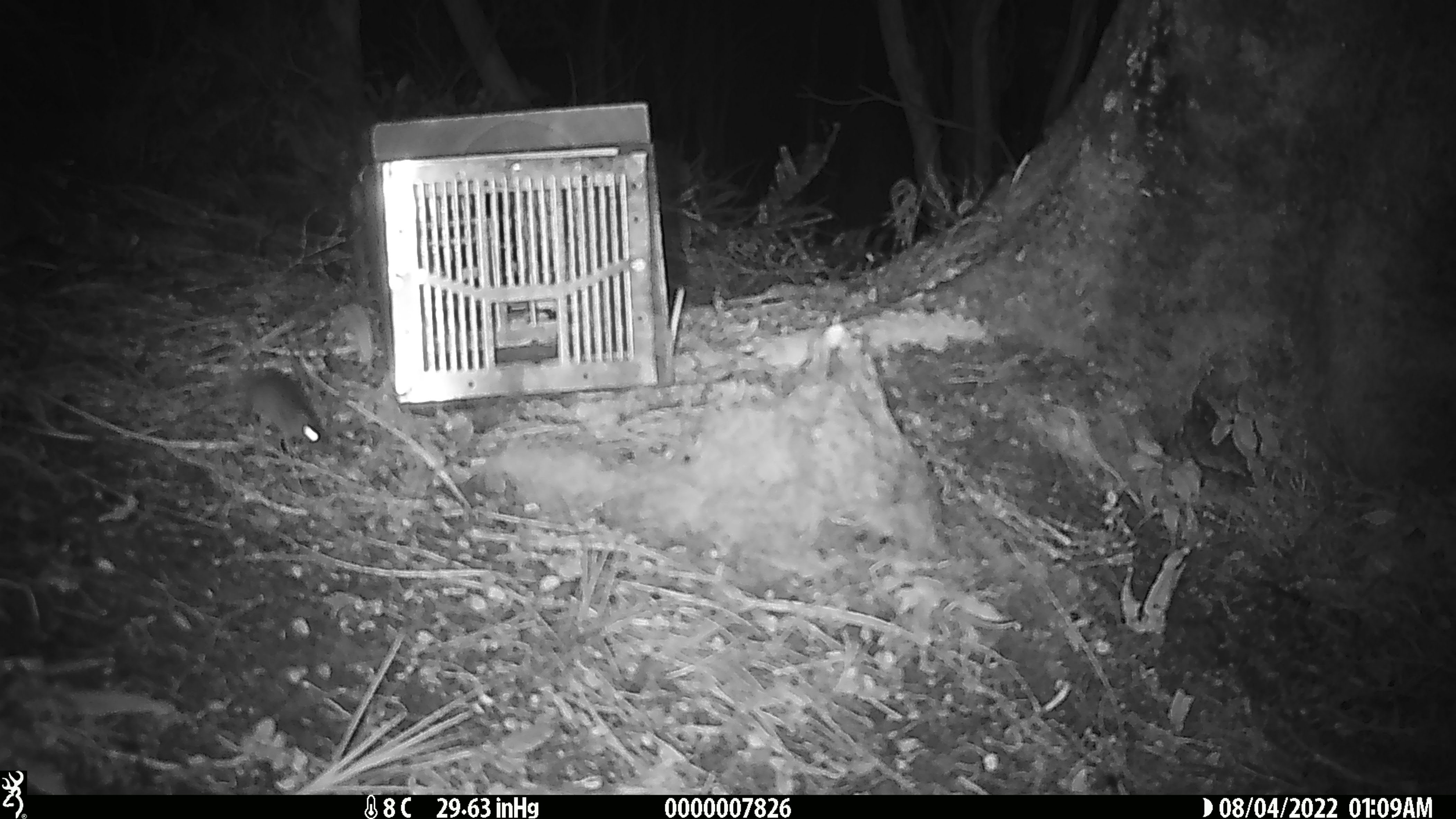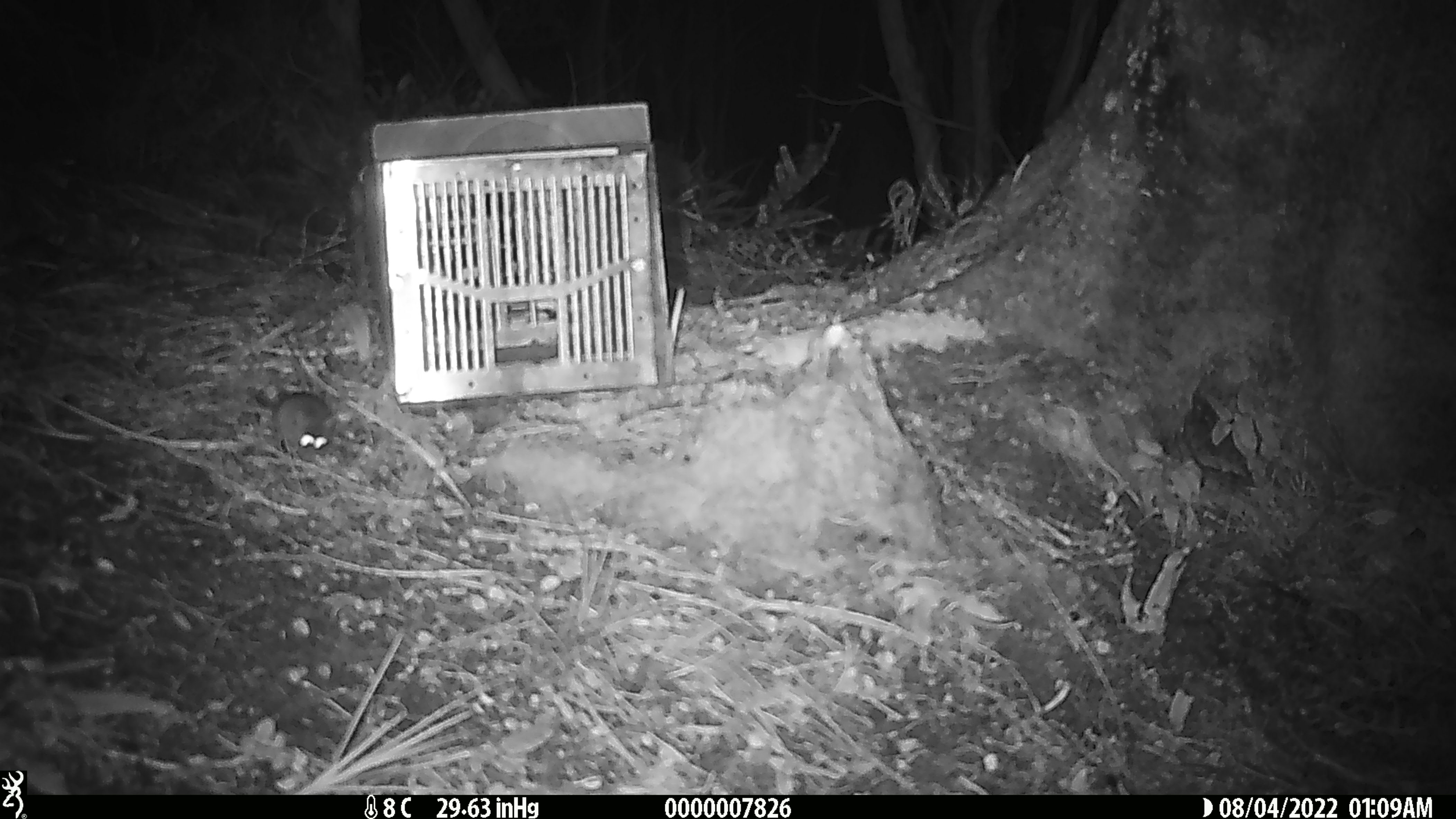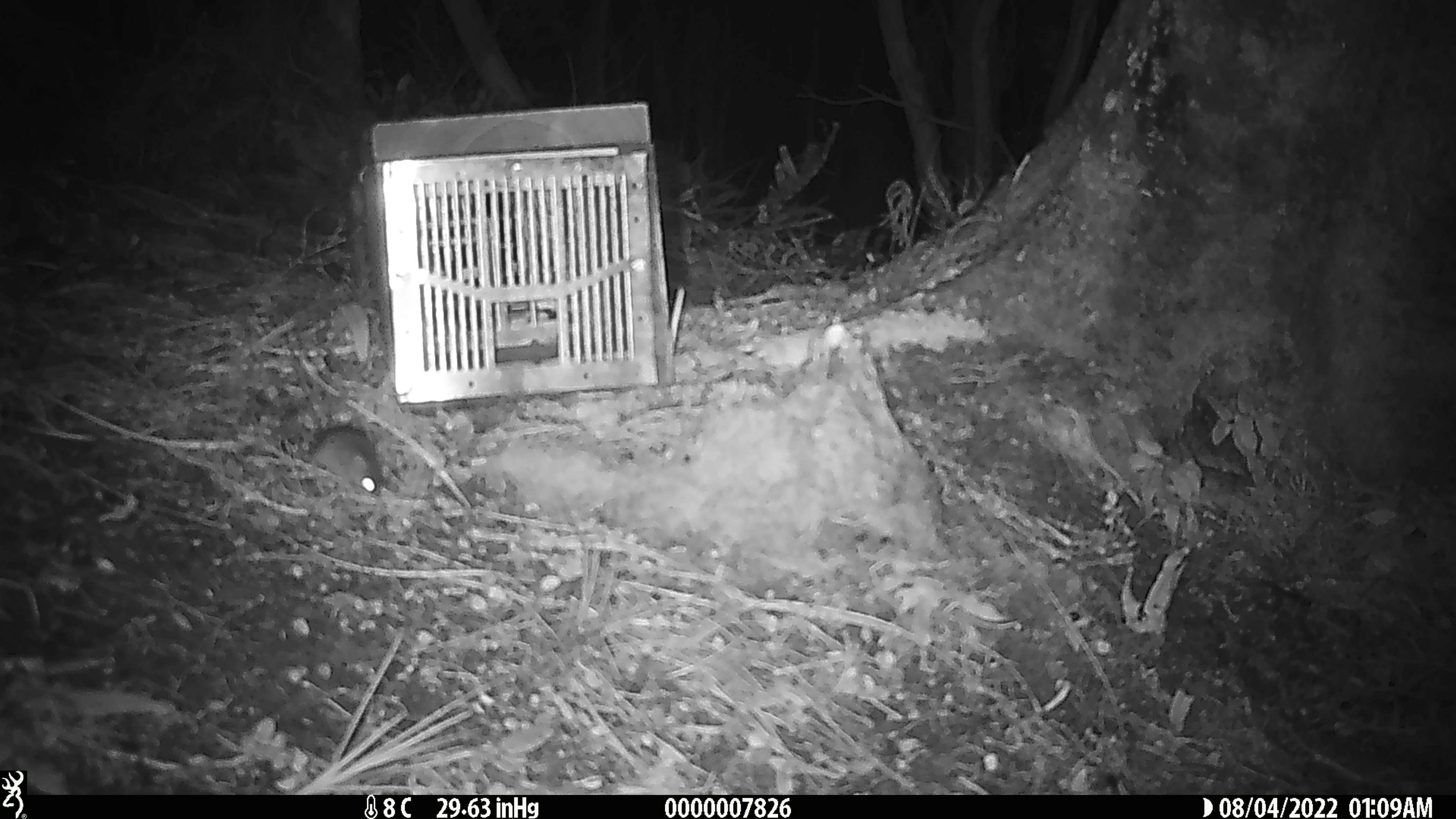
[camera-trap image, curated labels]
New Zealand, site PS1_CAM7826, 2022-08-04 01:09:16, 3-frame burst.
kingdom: Animalia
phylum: Chordata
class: Mammalia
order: Rodentia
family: Muridae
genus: Mus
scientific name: Mus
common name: mouse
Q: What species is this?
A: Mouse (Mus).